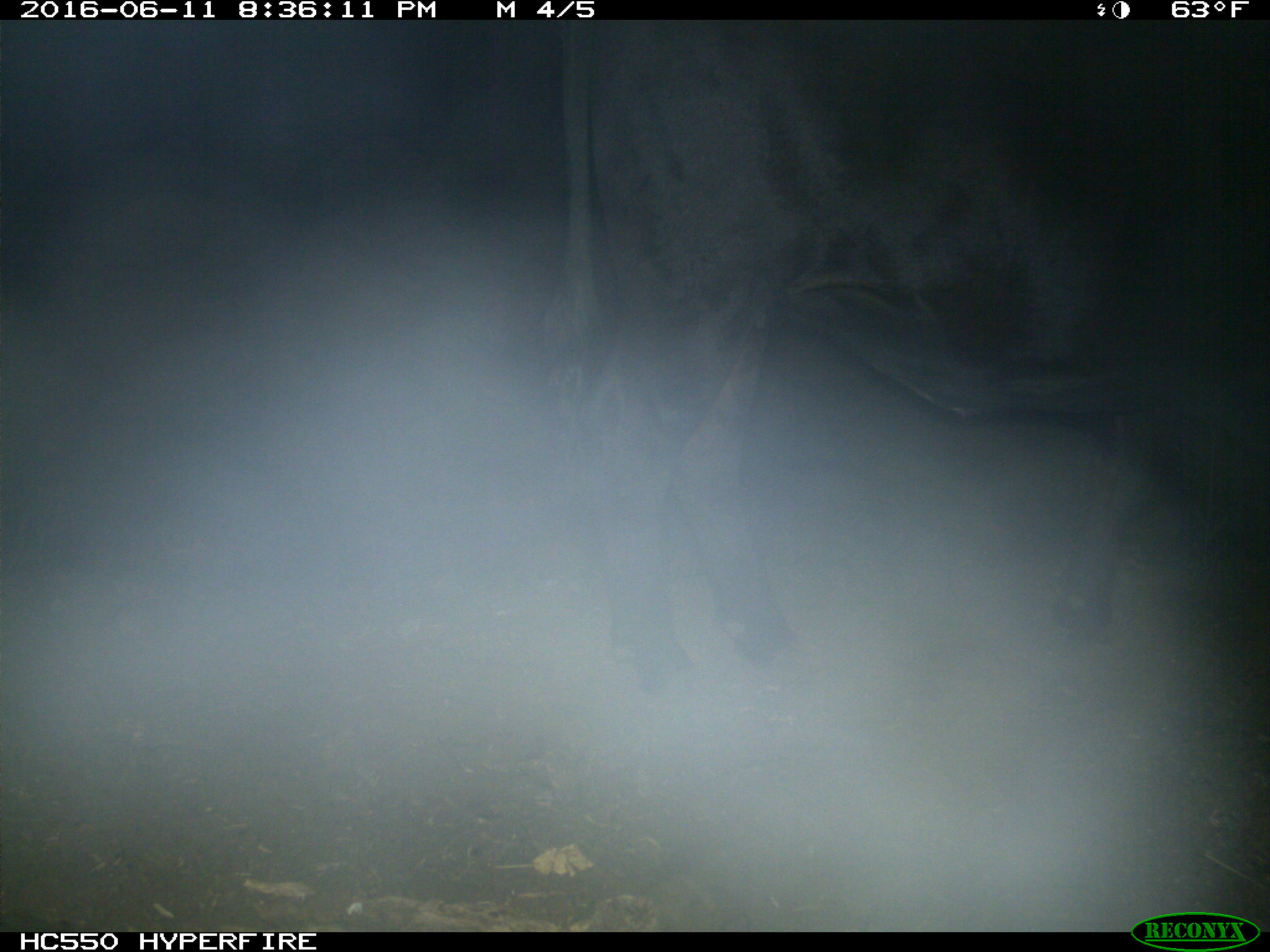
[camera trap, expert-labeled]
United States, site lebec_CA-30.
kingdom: Animalia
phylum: Chordata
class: Mammalia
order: Artiodactyla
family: Bovidae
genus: Bos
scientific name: Bos taurus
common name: domestic cow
Bos taurus (domestic cow).